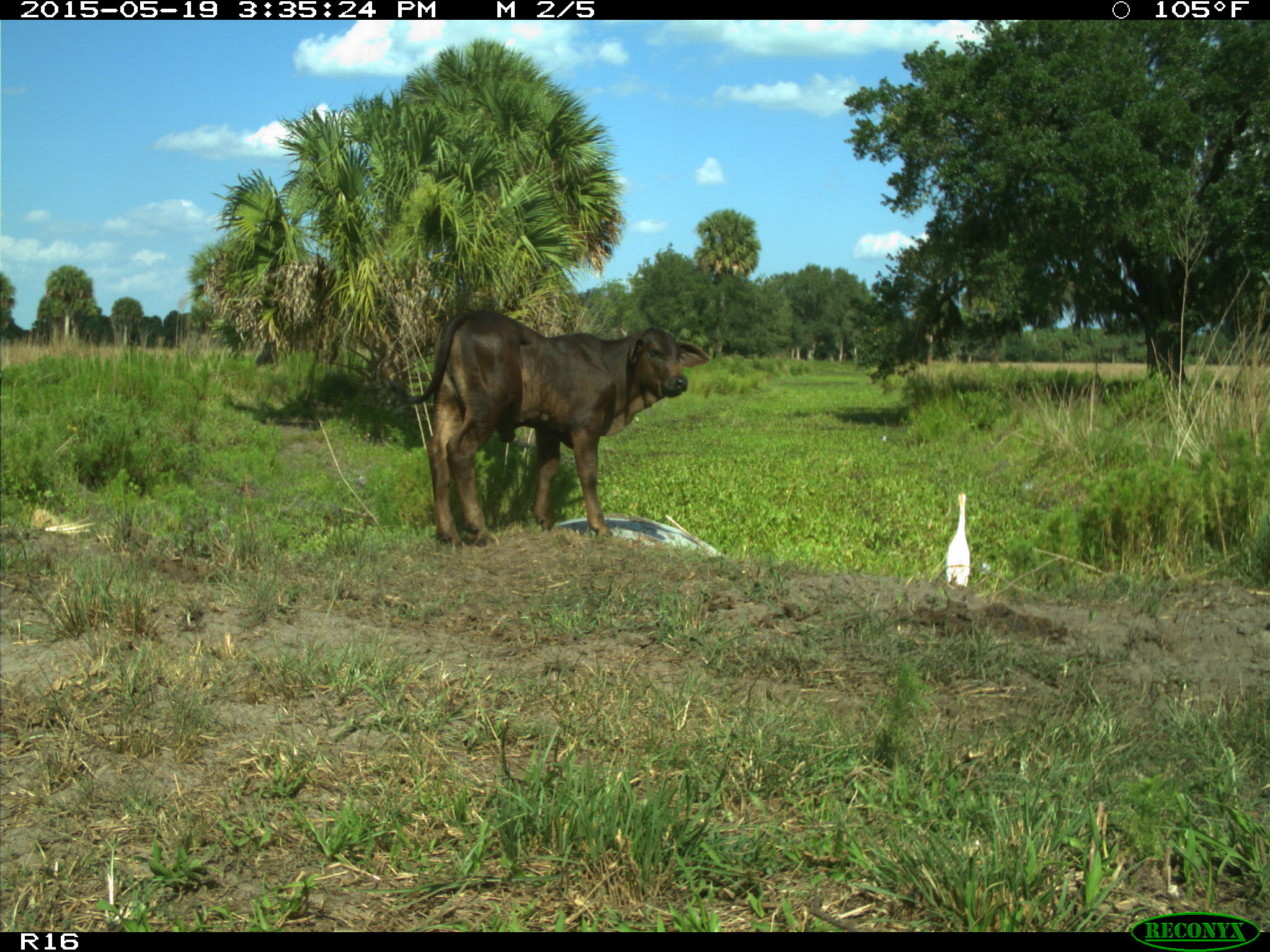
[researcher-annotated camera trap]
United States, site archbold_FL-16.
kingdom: Animalia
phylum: Chordata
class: Mammalia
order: Artiodactyla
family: Bovidae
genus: Bos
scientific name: Bos taurus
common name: domestic cow